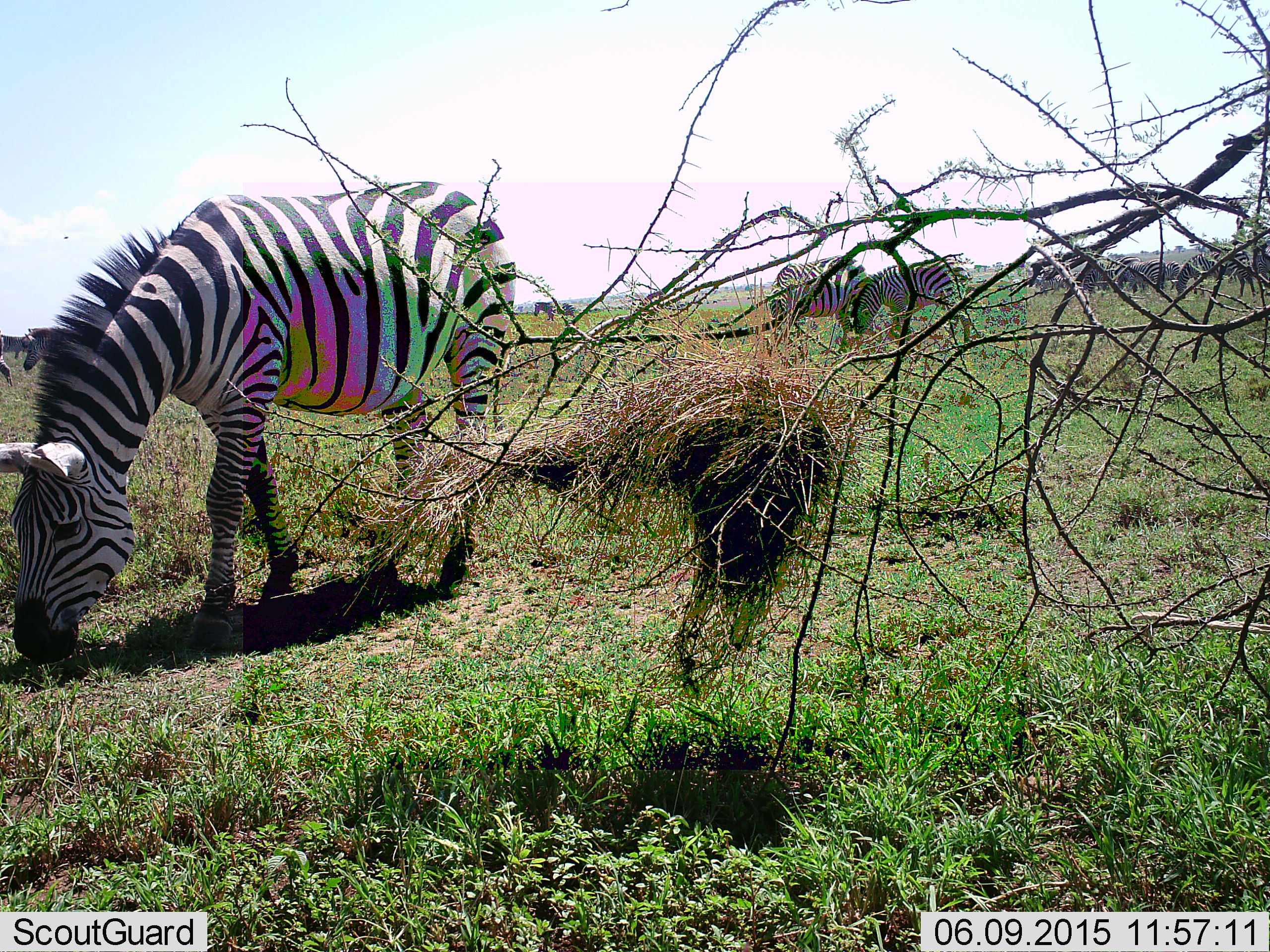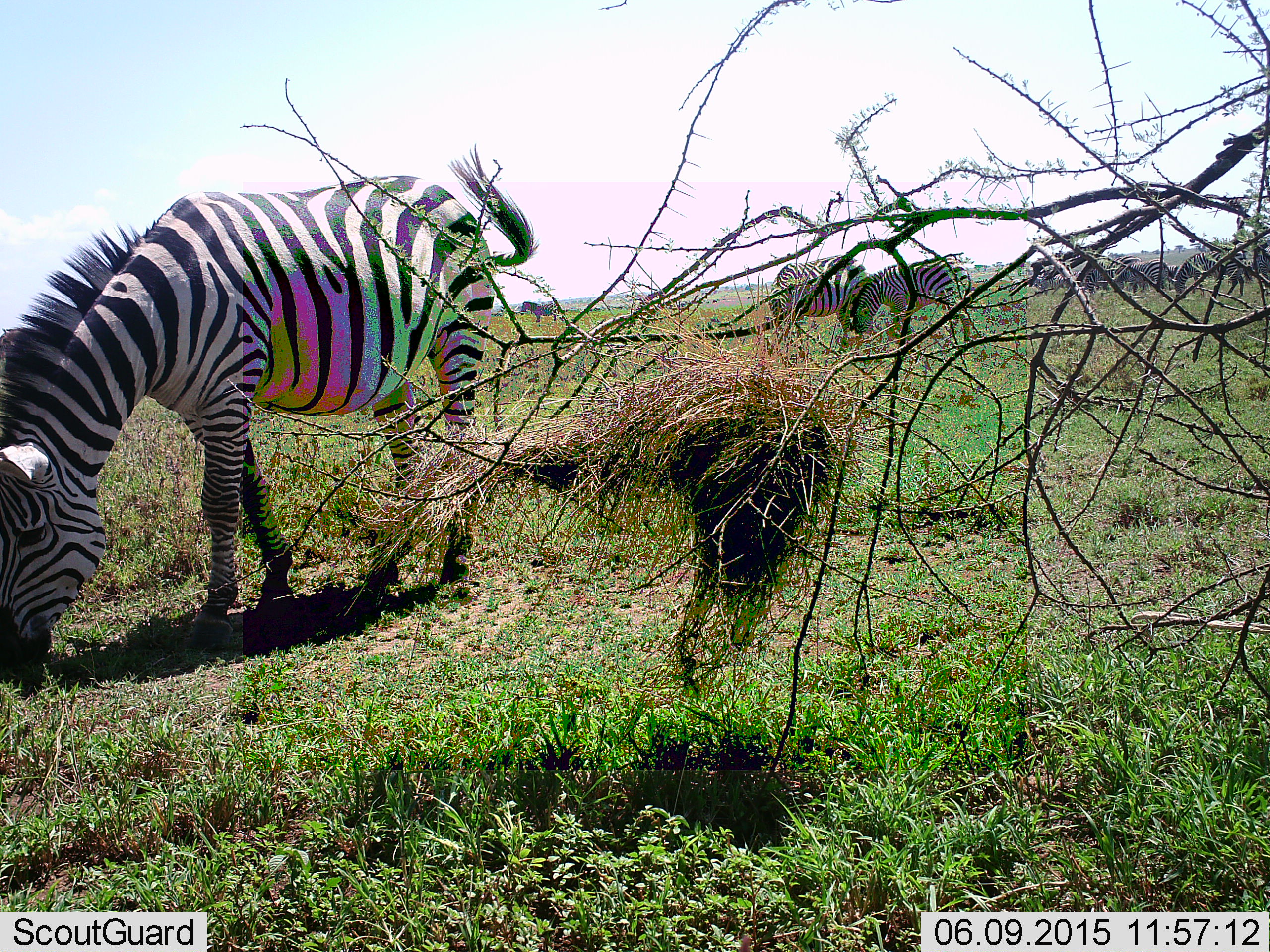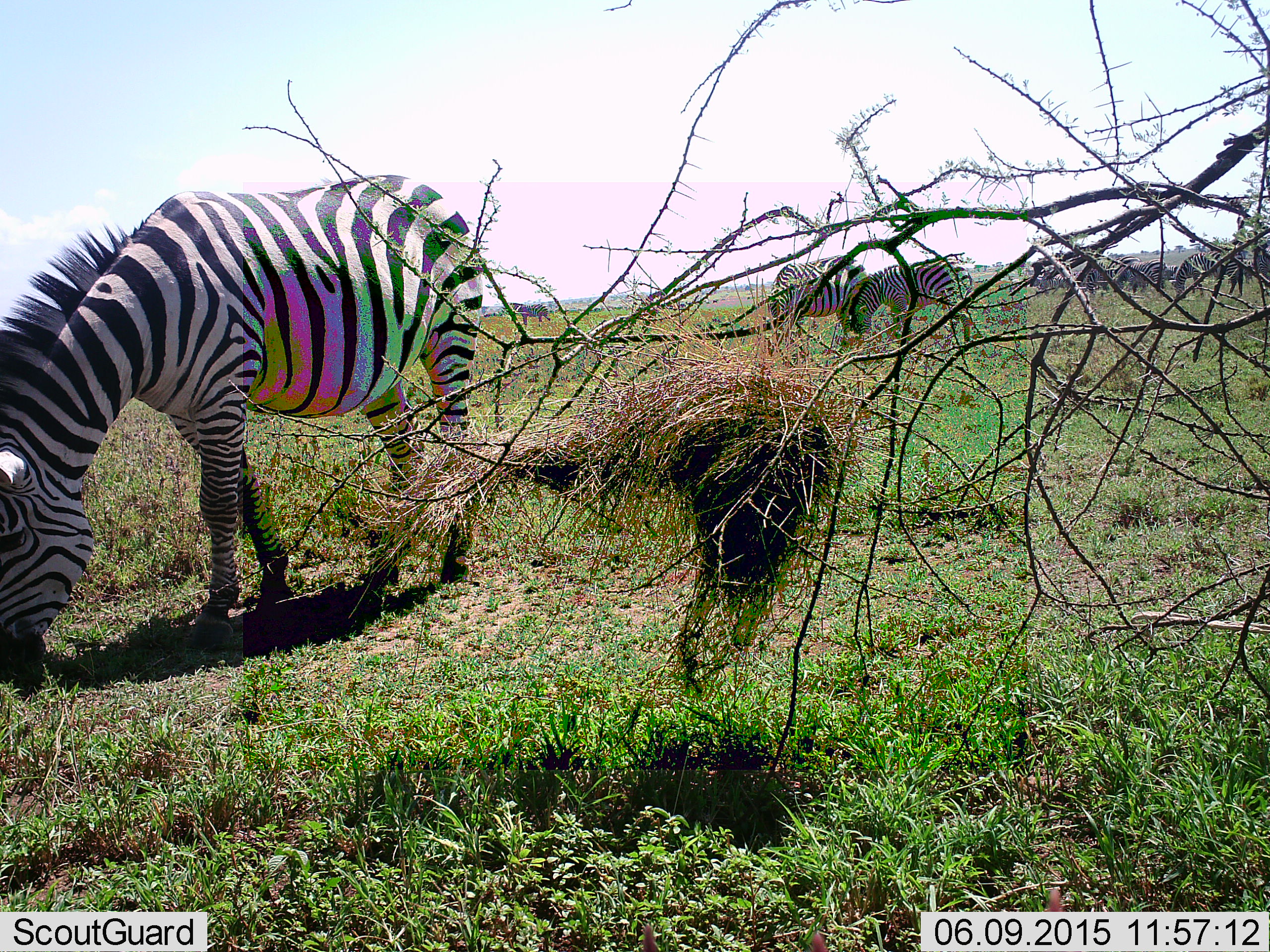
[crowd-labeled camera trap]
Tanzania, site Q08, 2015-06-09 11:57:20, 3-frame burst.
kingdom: Animalia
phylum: Chordata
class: Mammalia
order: Perissodactyla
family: Equidae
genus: Equus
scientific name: Equus quagga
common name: plains zebra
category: zebra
Zebra (plains zebra) (Equus quagga), count 9. Behavior (volunteer vote fractions): standing 40%, resting 10%, moving 20%, interacting 10%. Young present (vote fraction): 0%. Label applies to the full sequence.